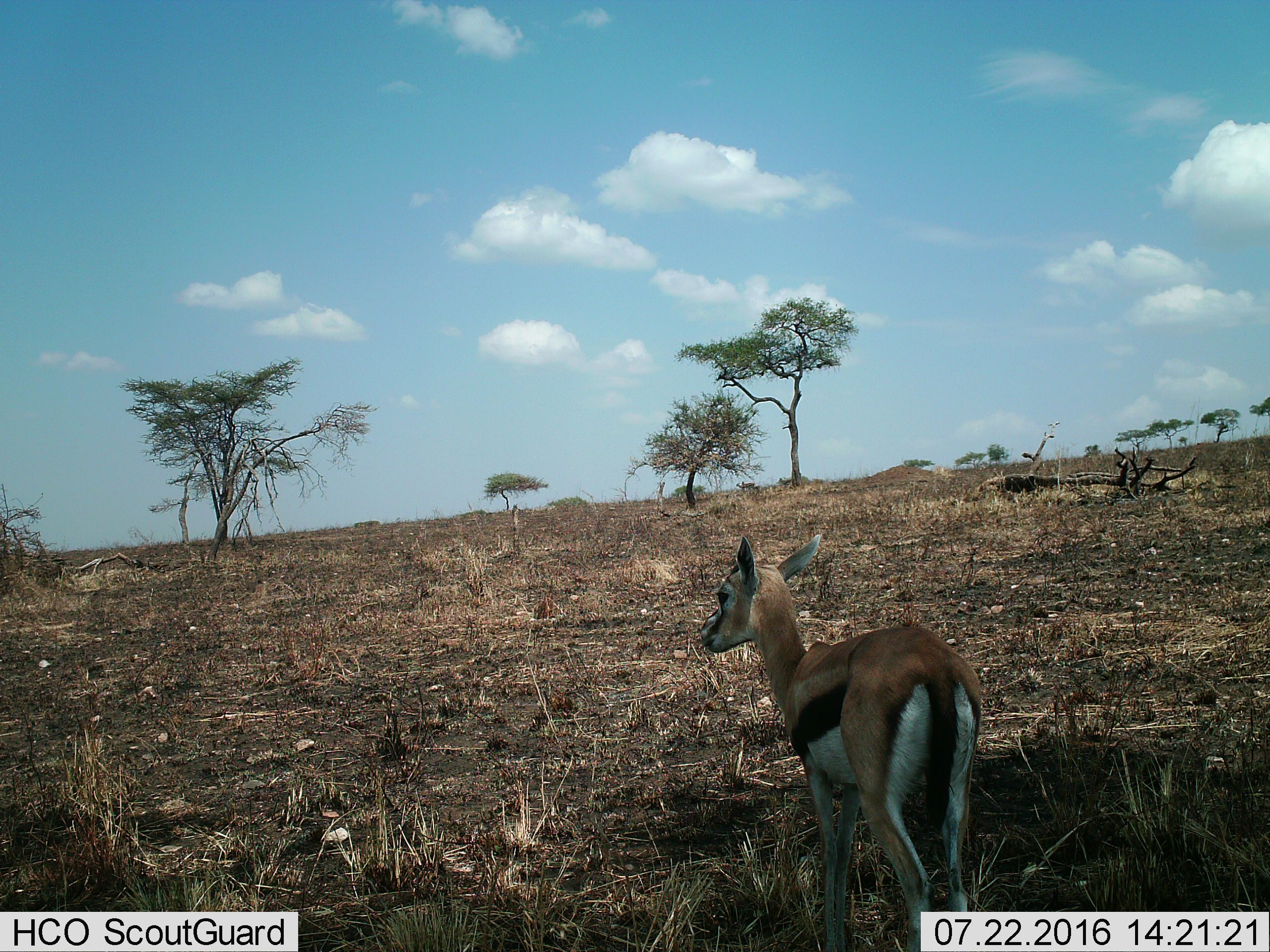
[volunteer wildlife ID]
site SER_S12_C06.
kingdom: Animalia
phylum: Chordata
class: Mammalia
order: Artiodactyla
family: Bovidae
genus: Eudorcas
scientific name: Eudorcas thomsonii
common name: thomson's gazelle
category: gazellethomsons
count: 1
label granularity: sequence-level